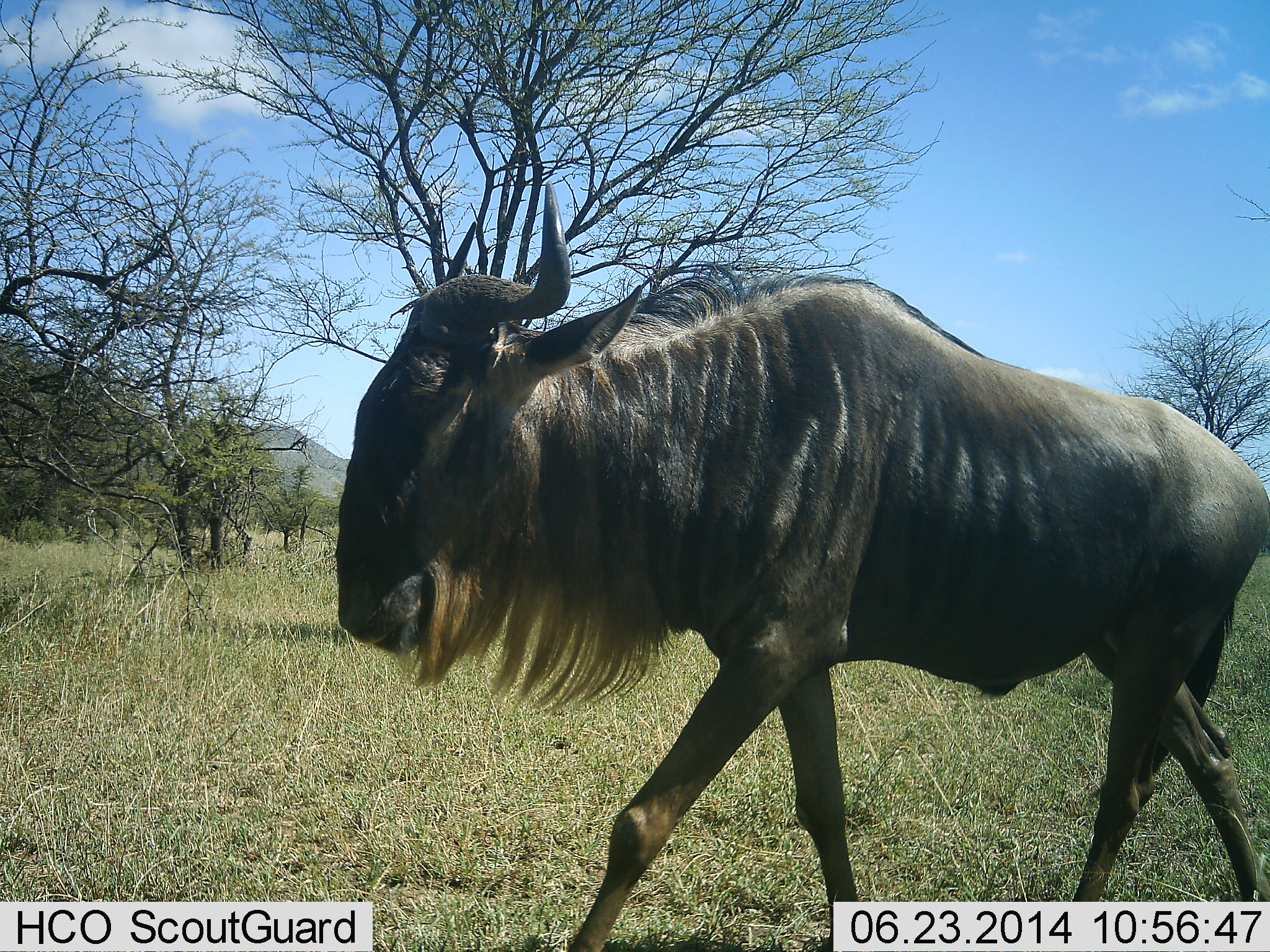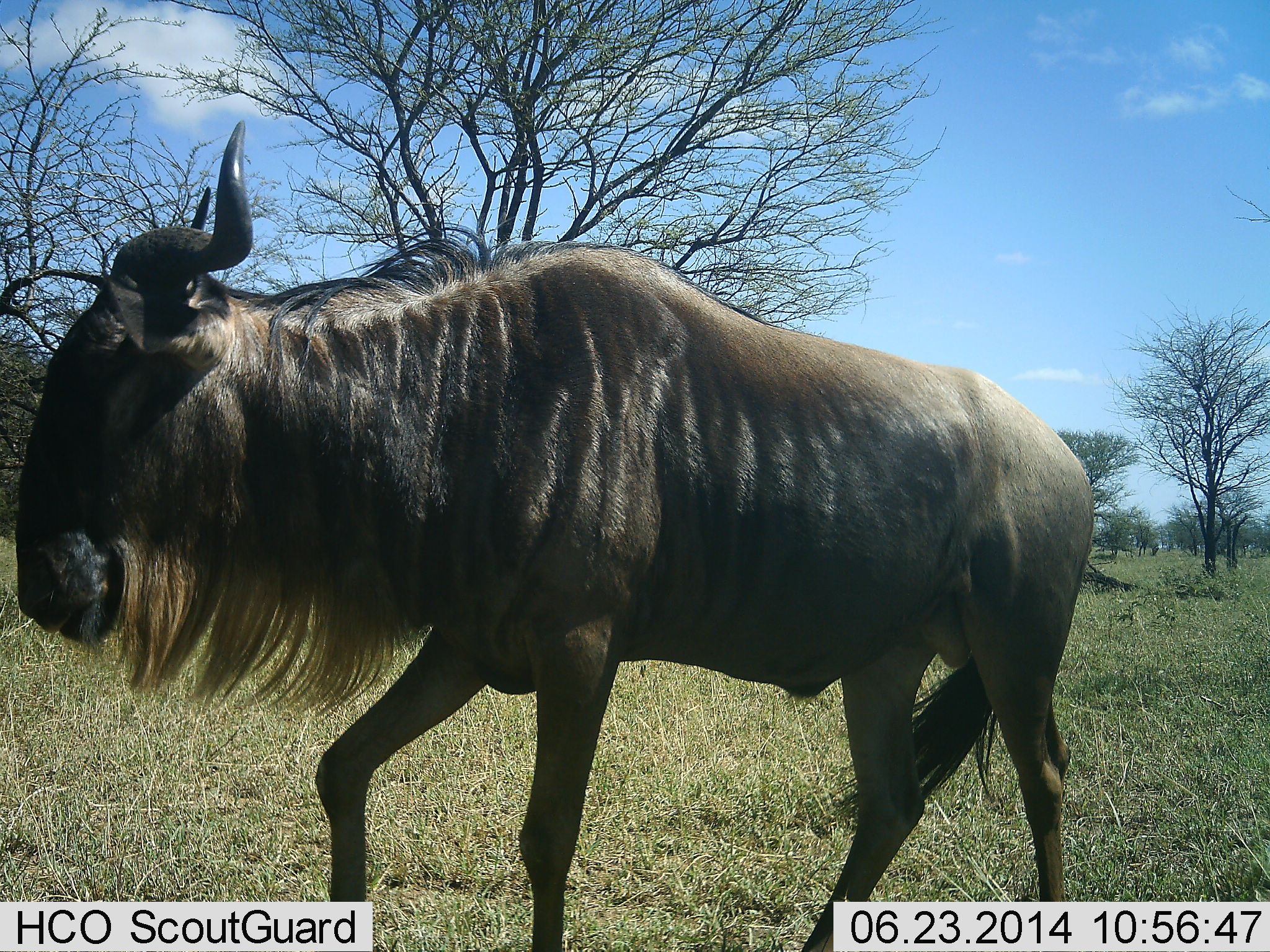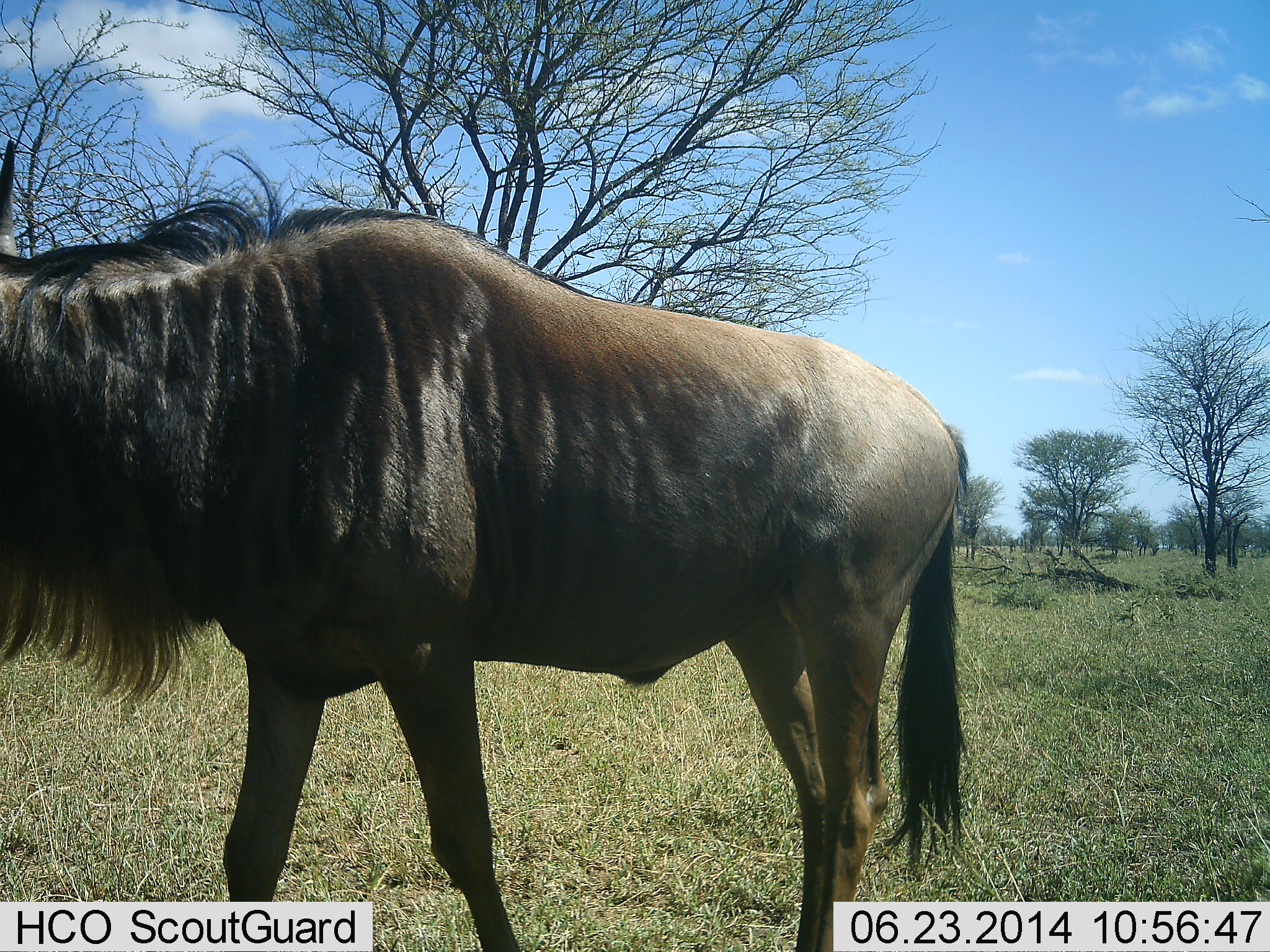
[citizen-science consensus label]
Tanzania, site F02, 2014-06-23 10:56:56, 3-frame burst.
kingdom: Animalia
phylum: Chordata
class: Mammalia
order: Artiodactyla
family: Bovidae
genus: Connochaetes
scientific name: Connochaetes taurinus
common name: blue wildebeest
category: wildebeest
Wildebeest (blue wildebeest) (Connochaetes taurinus), count 1. Behavior (volunteer vote fractions): standing 0%, resting 0%, moving 100%, interacting 0%. Young present (vote fraction): 0%. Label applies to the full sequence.